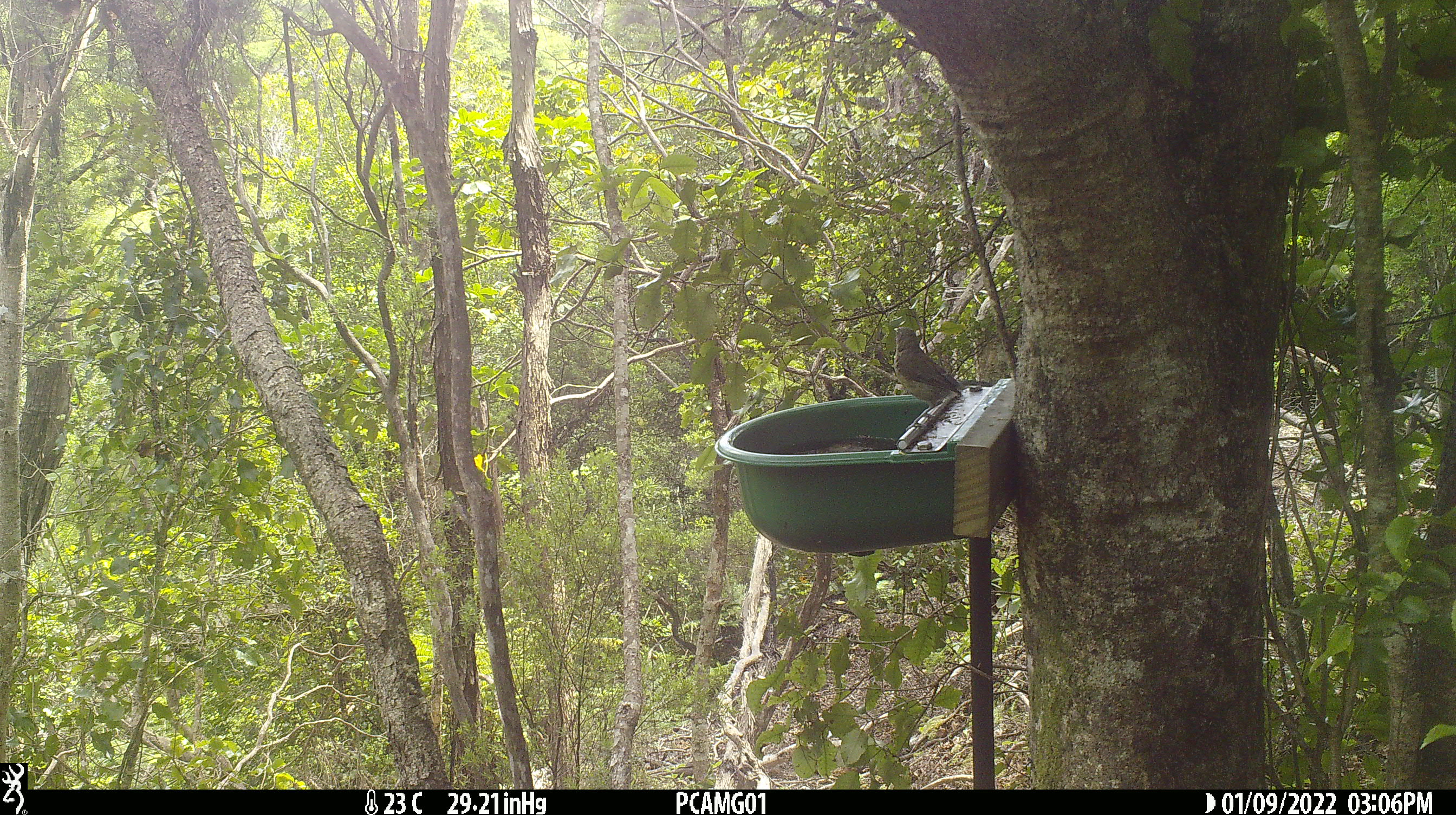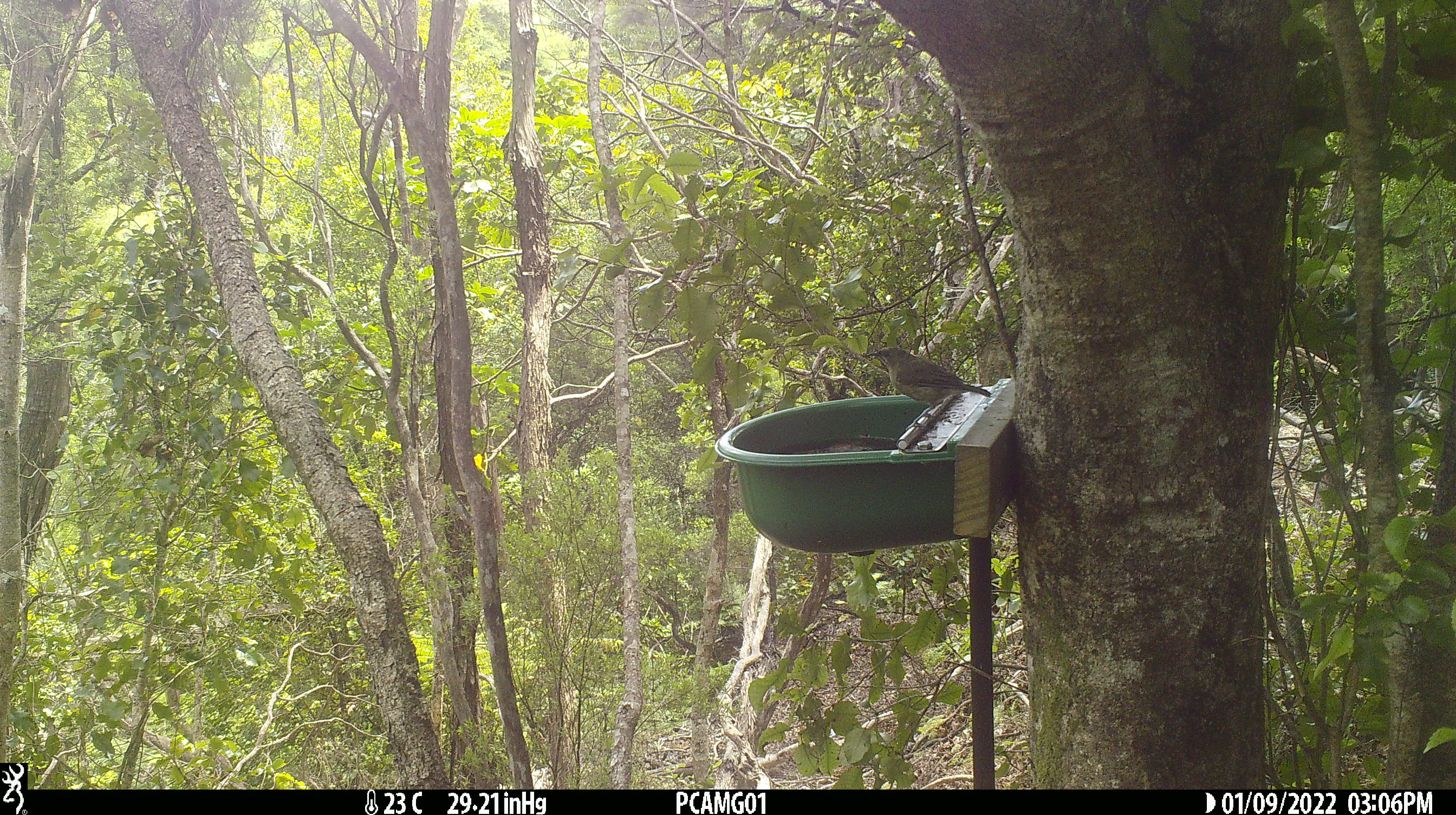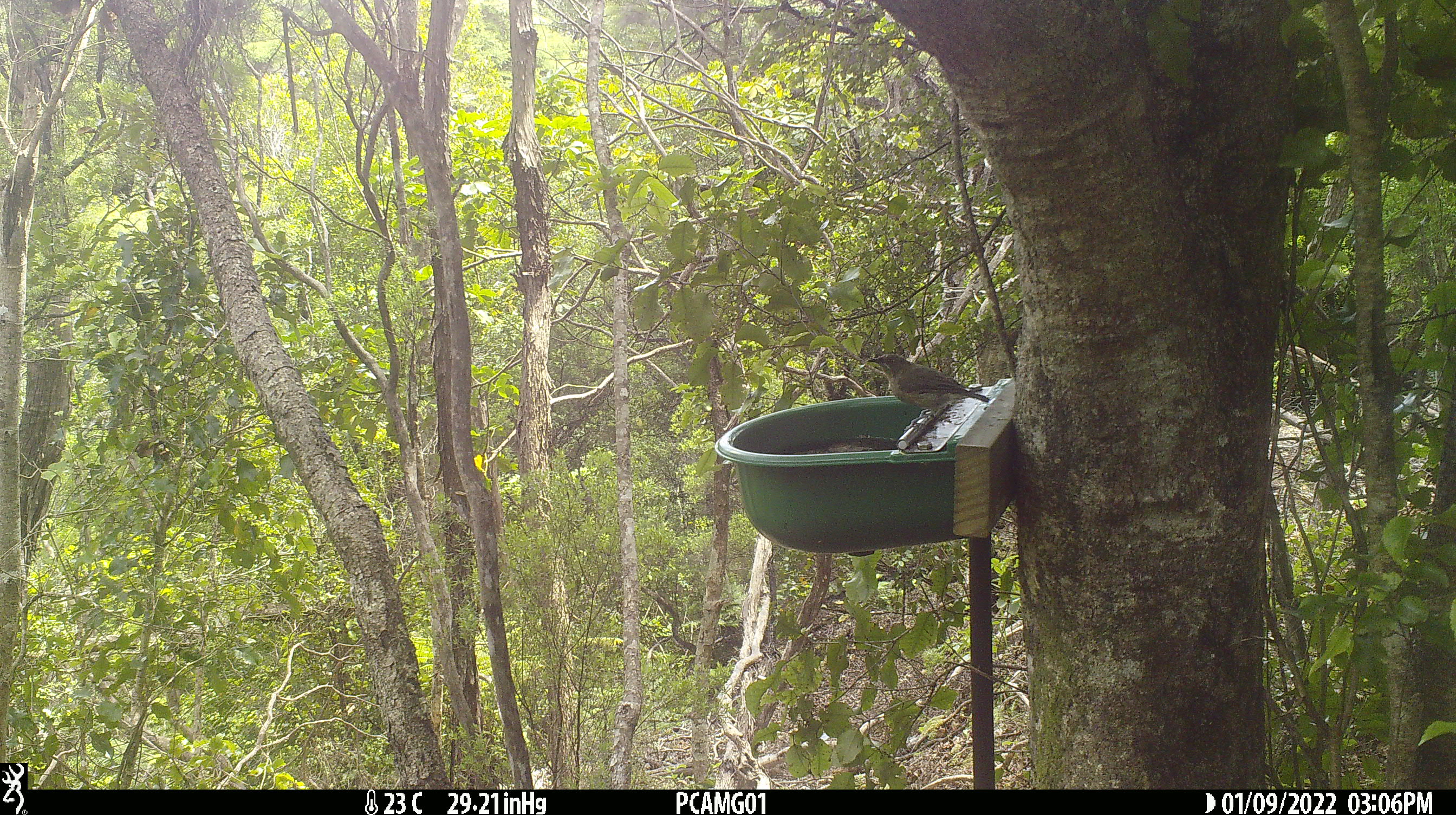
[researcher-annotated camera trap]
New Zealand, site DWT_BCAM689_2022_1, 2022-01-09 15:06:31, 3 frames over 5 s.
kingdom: Animalia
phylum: Chordata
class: Aves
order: Passeriformes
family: Meliphagidae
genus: Anthornis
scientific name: Anthornis melanura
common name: new zealand bellbird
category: bellbird